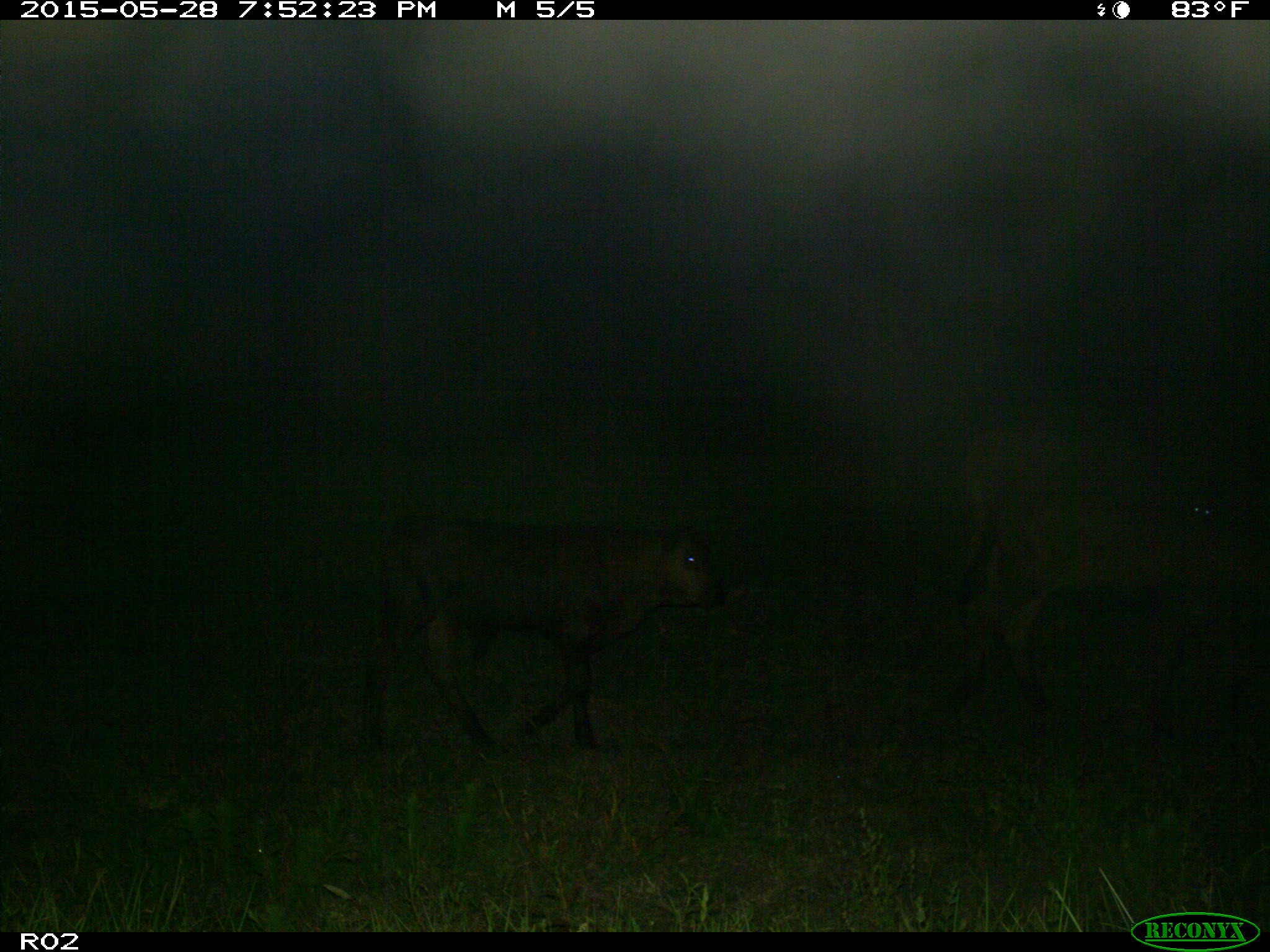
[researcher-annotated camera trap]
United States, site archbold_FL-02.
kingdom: Animalia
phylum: Chordata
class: Mammalia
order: Artiodactyla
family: Bovidae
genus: Bos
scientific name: Bos taurus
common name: domestic cow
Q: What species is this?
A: Bos taurus (domestic cow).